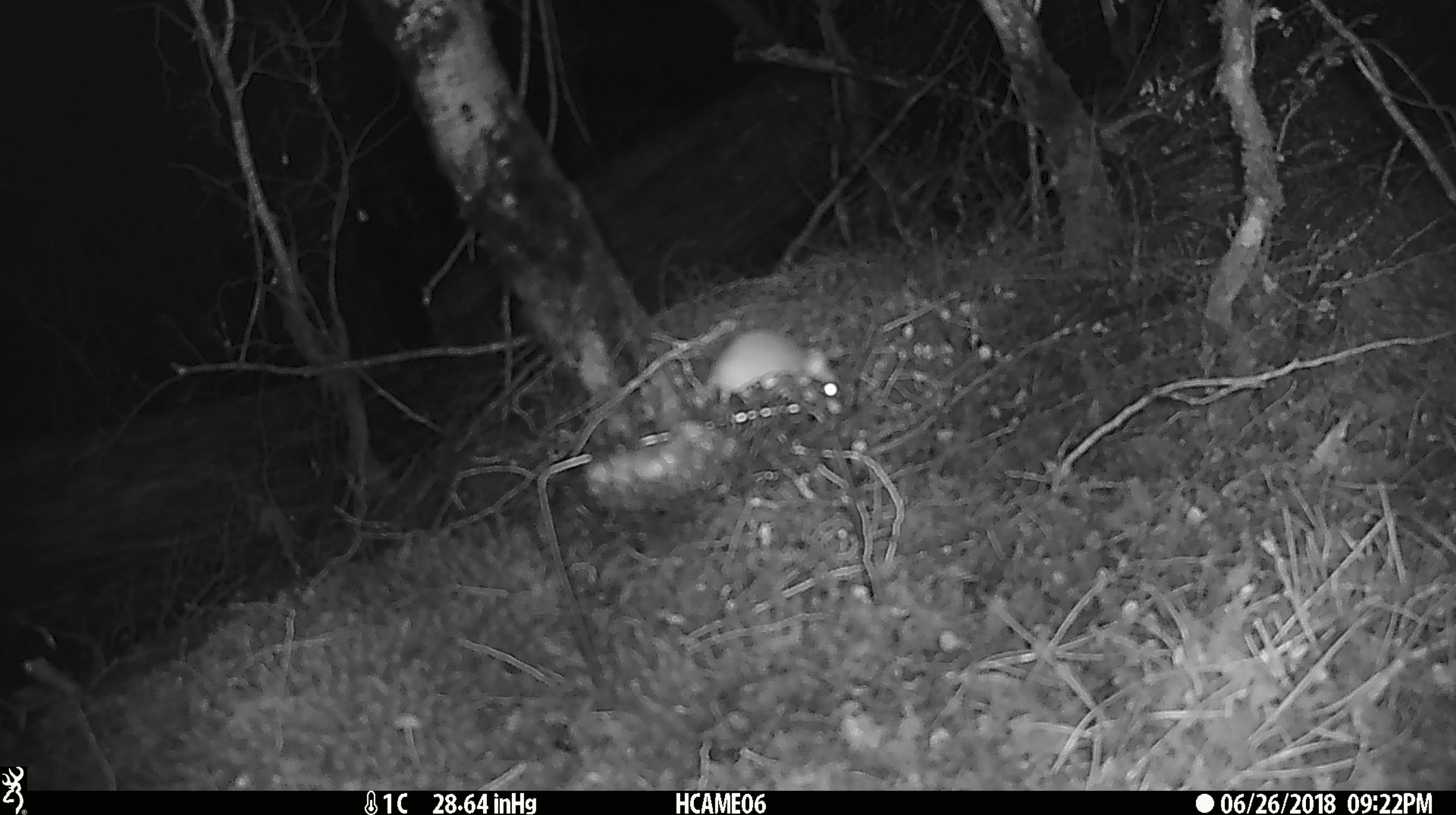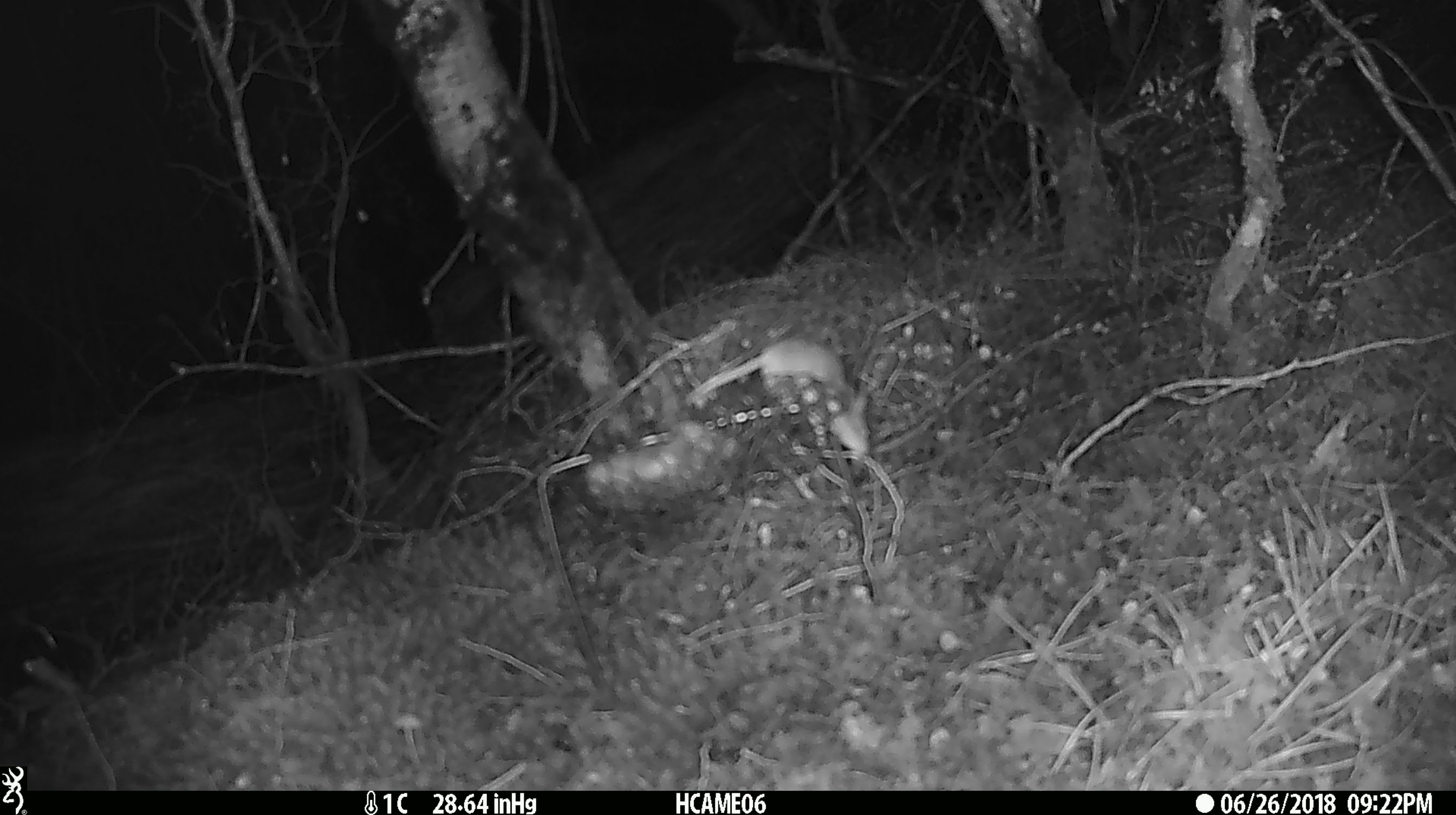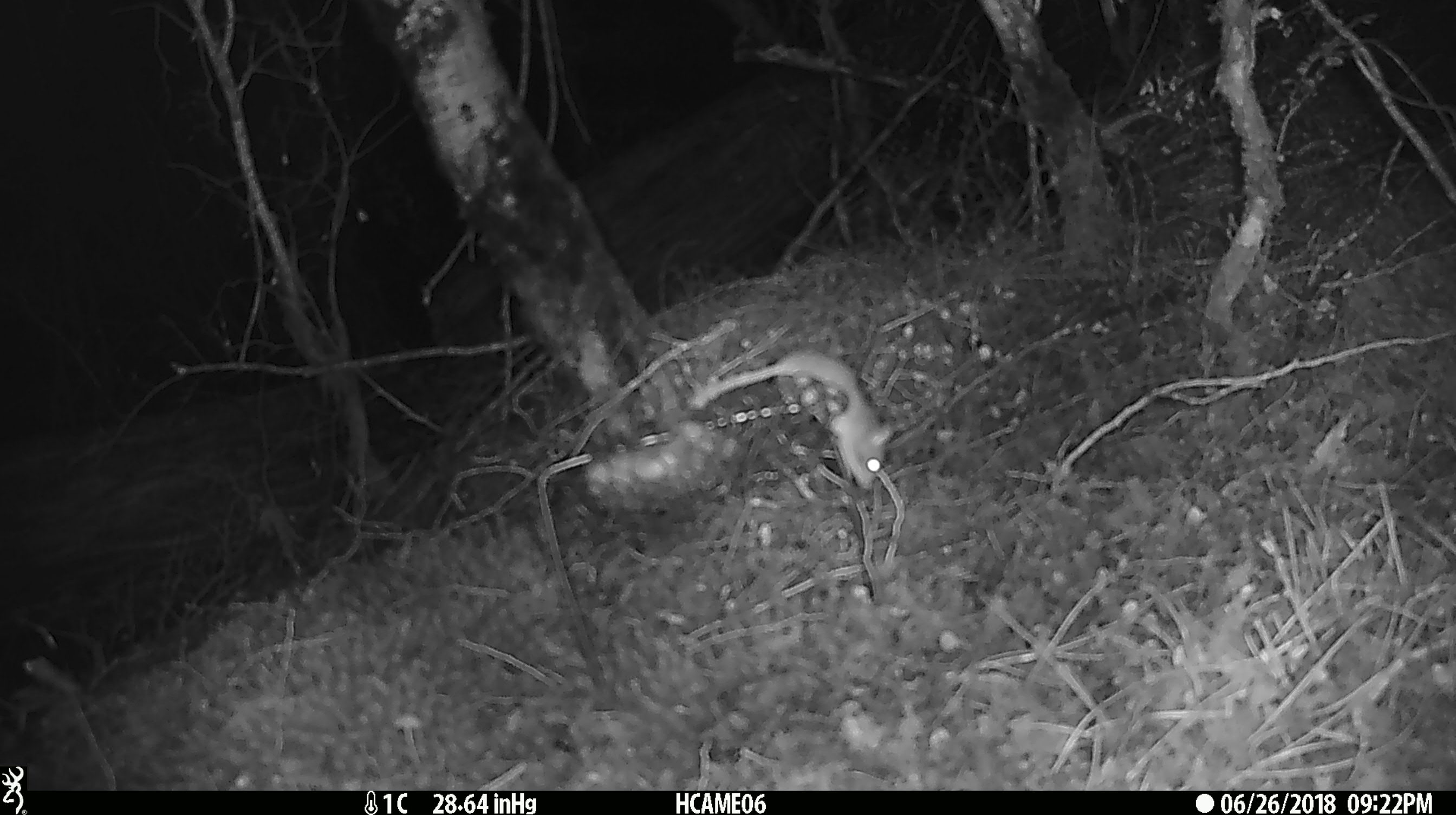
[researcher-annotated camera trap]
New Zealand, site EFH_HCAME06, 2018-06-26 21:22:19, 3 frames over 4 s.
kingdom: Animalia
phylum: Chordata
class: Mammalia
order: Rodentia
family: Muridae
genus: Mus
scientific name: Mus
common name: mouse